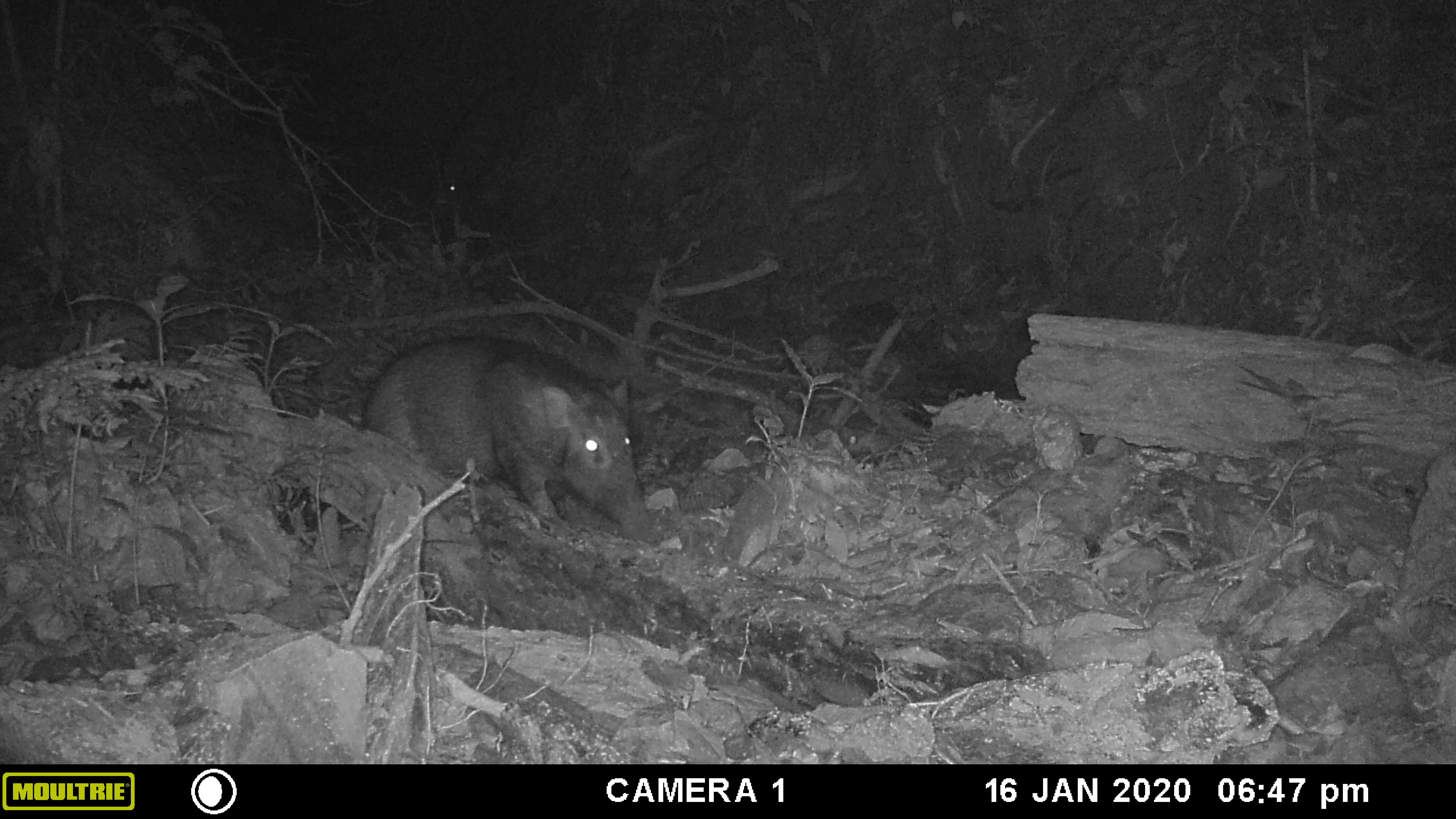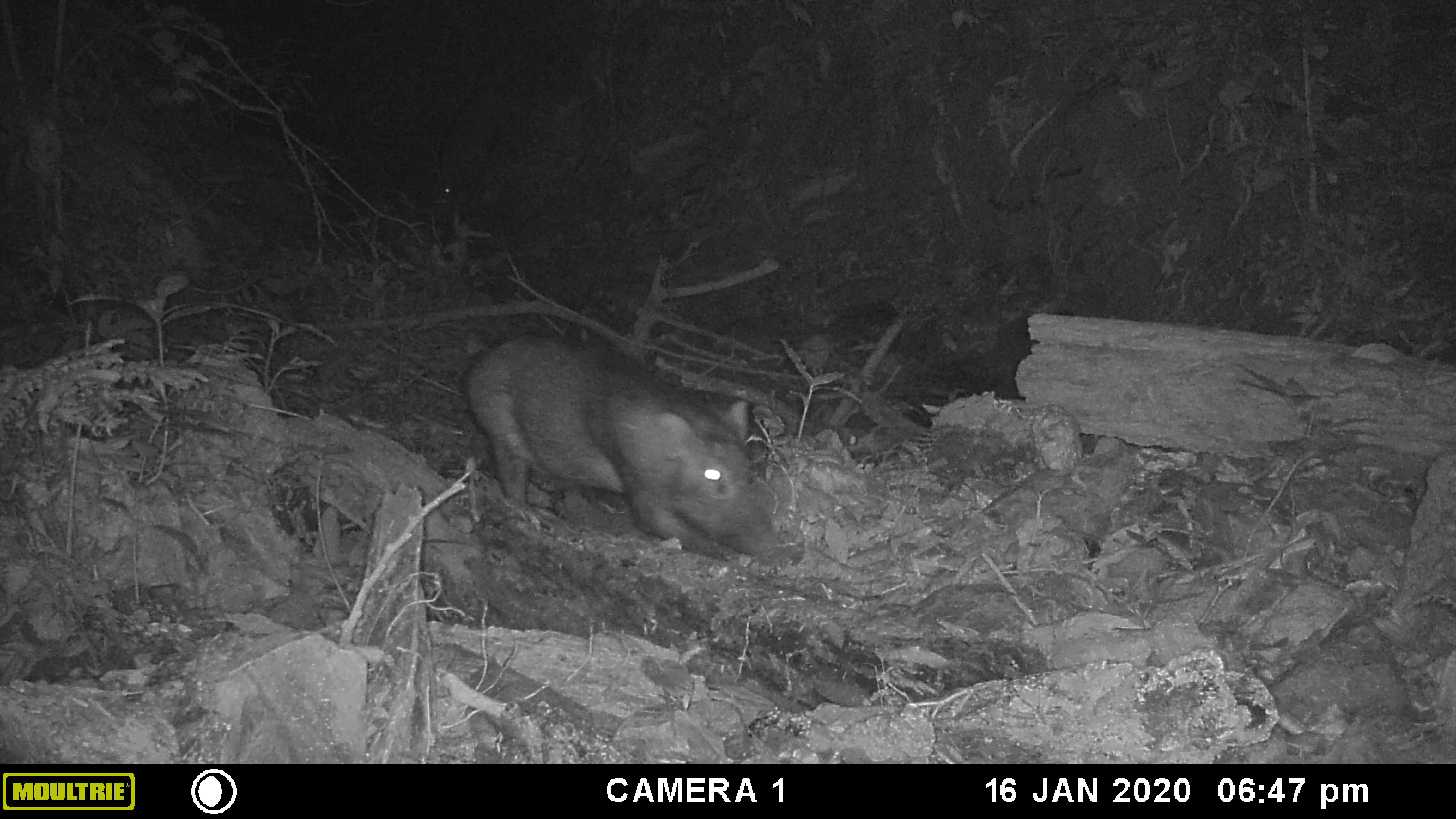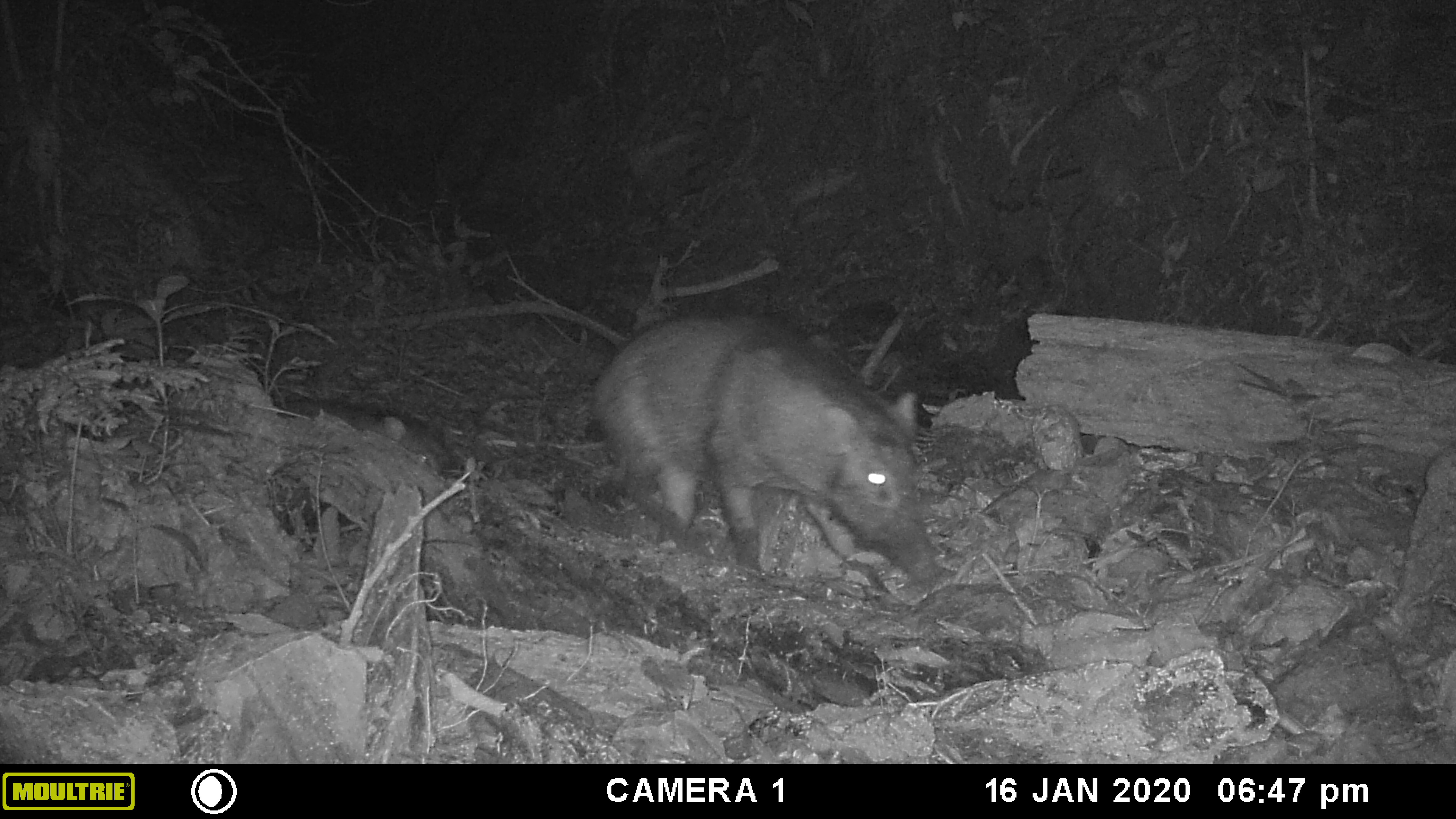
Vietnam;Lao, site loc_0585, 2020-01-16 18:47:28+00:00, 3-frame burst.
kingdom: Animalia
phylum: Chordata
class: Mammalia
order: Artiodactyla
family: Suidae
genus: Sus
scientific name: Sus scrofa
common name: eurasian wild pig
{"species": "eurasian wild pig (Sus scrofa)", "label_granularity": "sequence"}